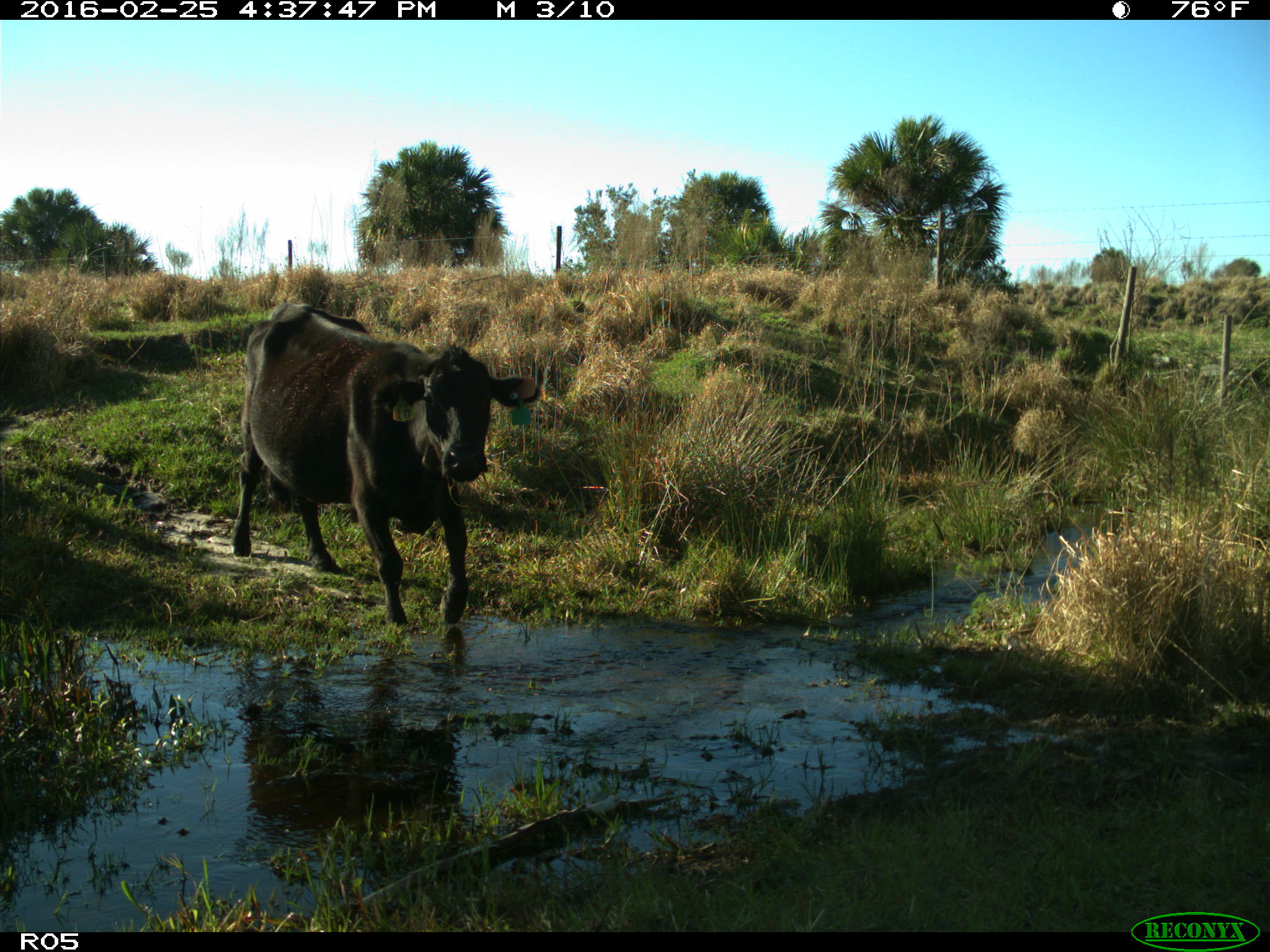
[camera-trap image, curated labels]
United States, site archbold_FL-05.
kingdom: Animalia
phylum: Chordata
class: Mammalia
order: Artiodactyla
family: Bovidae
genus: Bos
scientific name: Bos taurus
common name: domestic cow